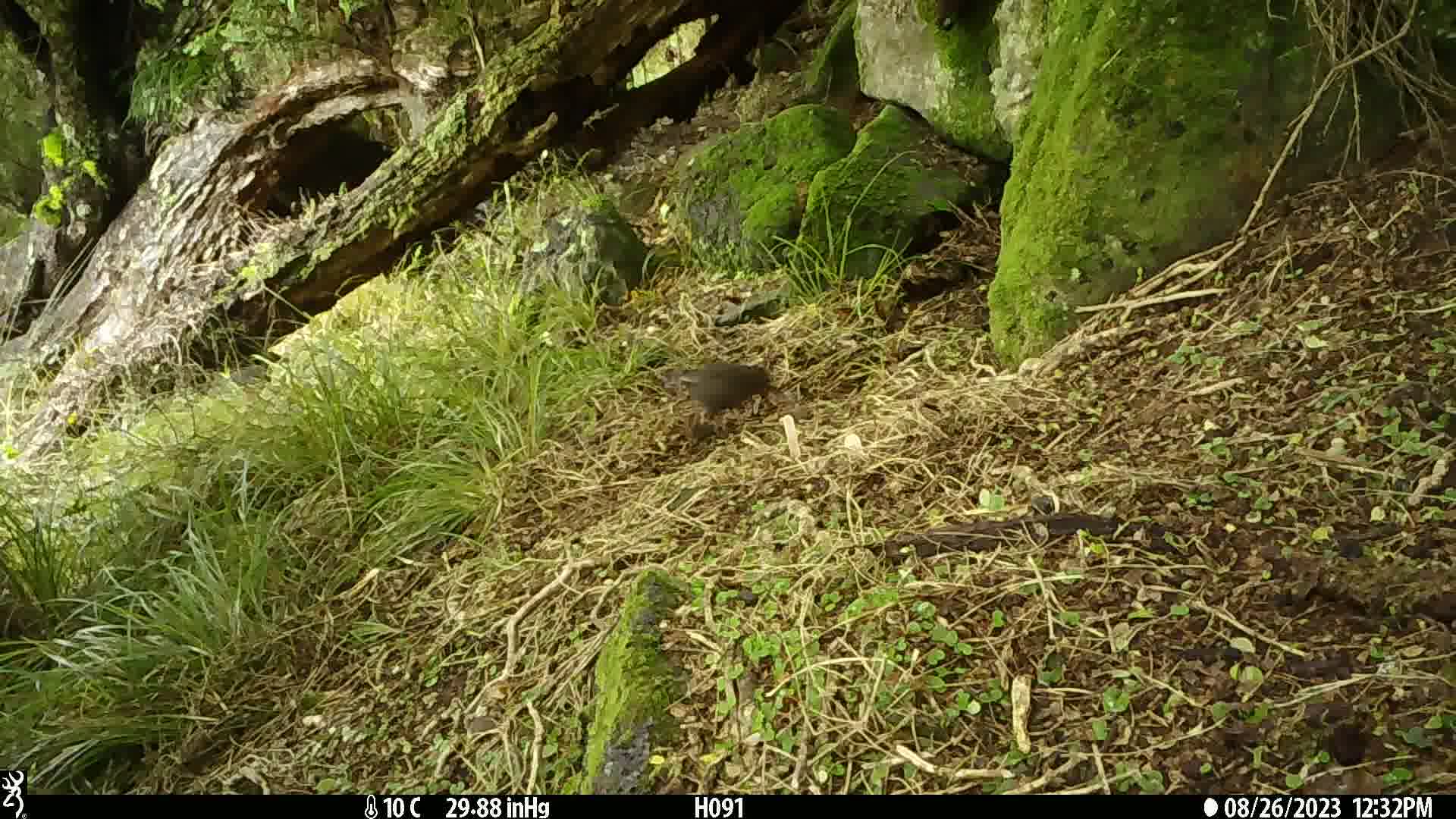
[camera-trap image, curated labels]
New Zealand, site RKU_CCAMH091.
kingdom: Animalia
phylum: Chordata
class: Aves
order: Passeriformes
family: Turdidae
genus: Turdus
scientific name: Turdus merula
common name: eurasian blackbird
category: blackbird